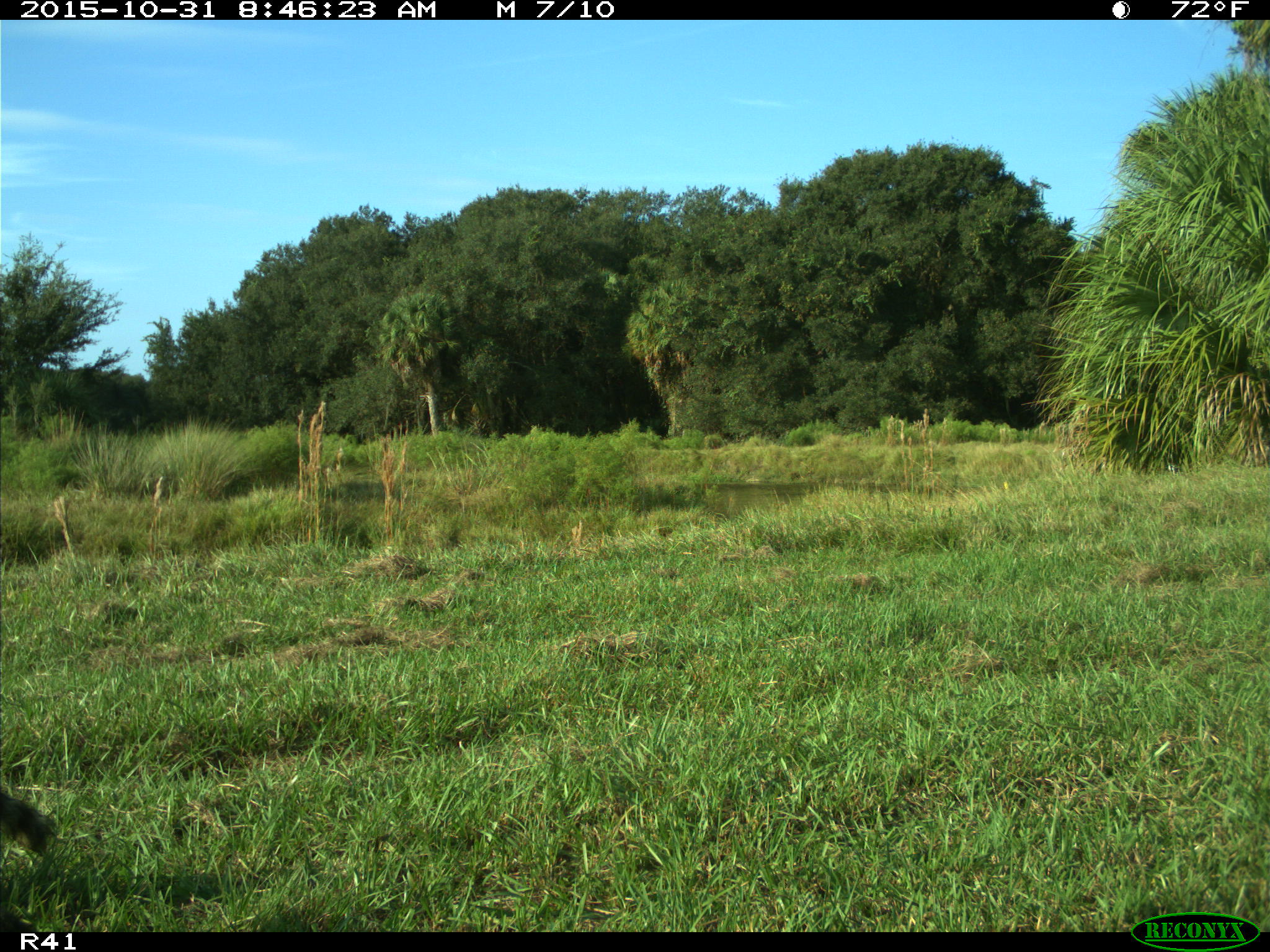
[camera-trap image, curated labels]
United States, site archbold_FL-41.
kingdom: Animalia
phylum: Chordata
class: Mammalia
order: Carnivora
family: Procyonidae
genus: Procyon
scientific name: Procyon lotor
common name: common raccoon